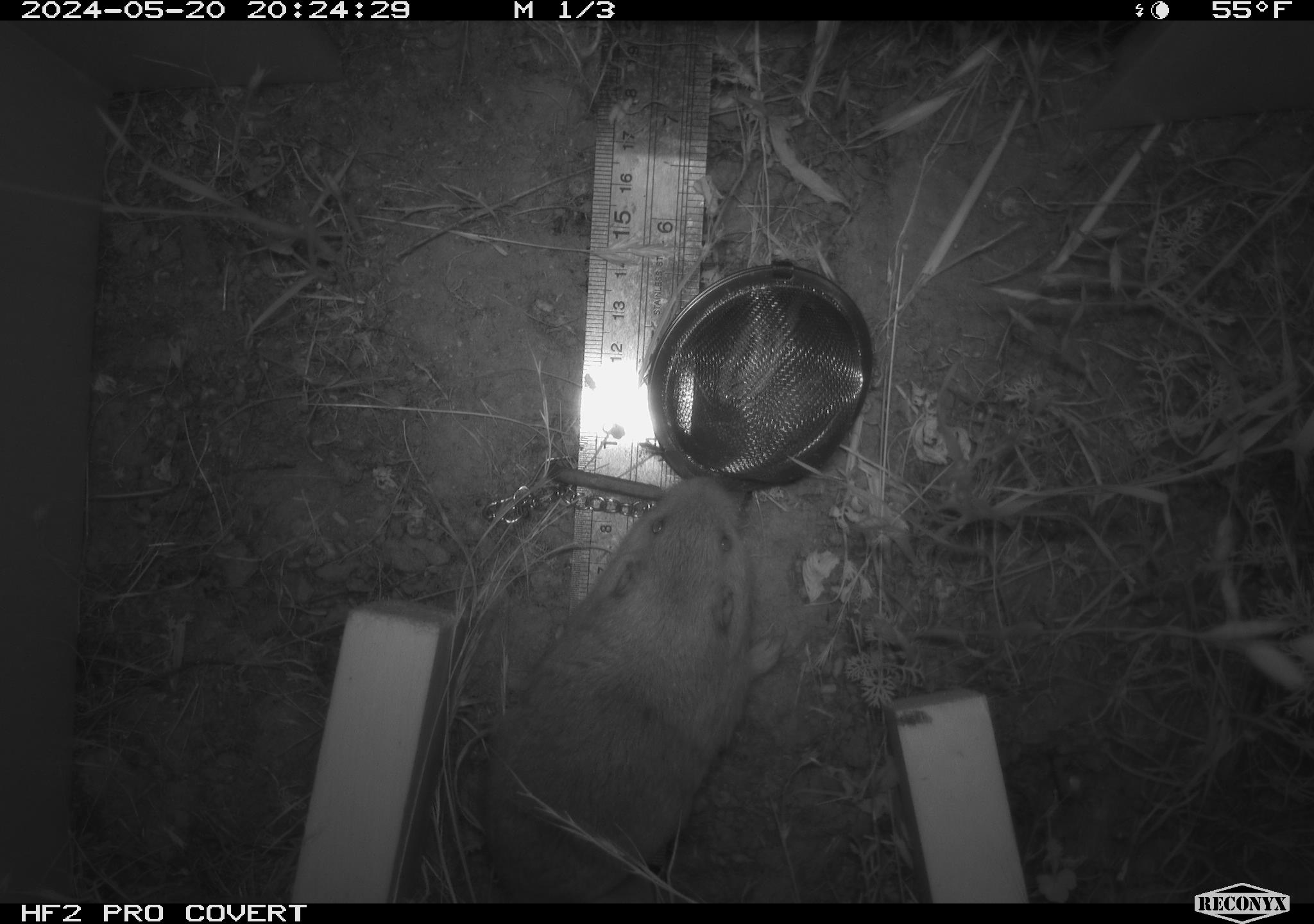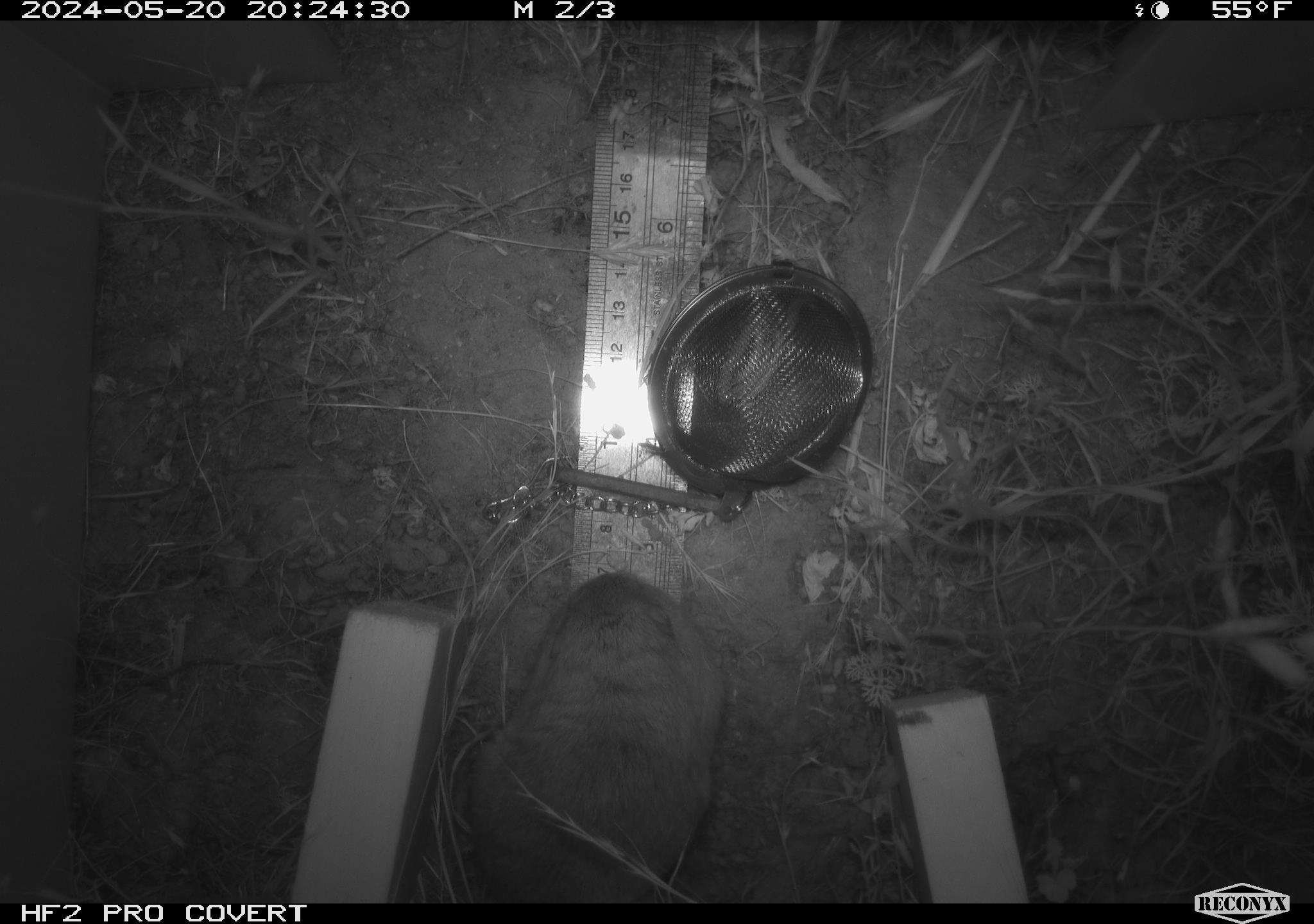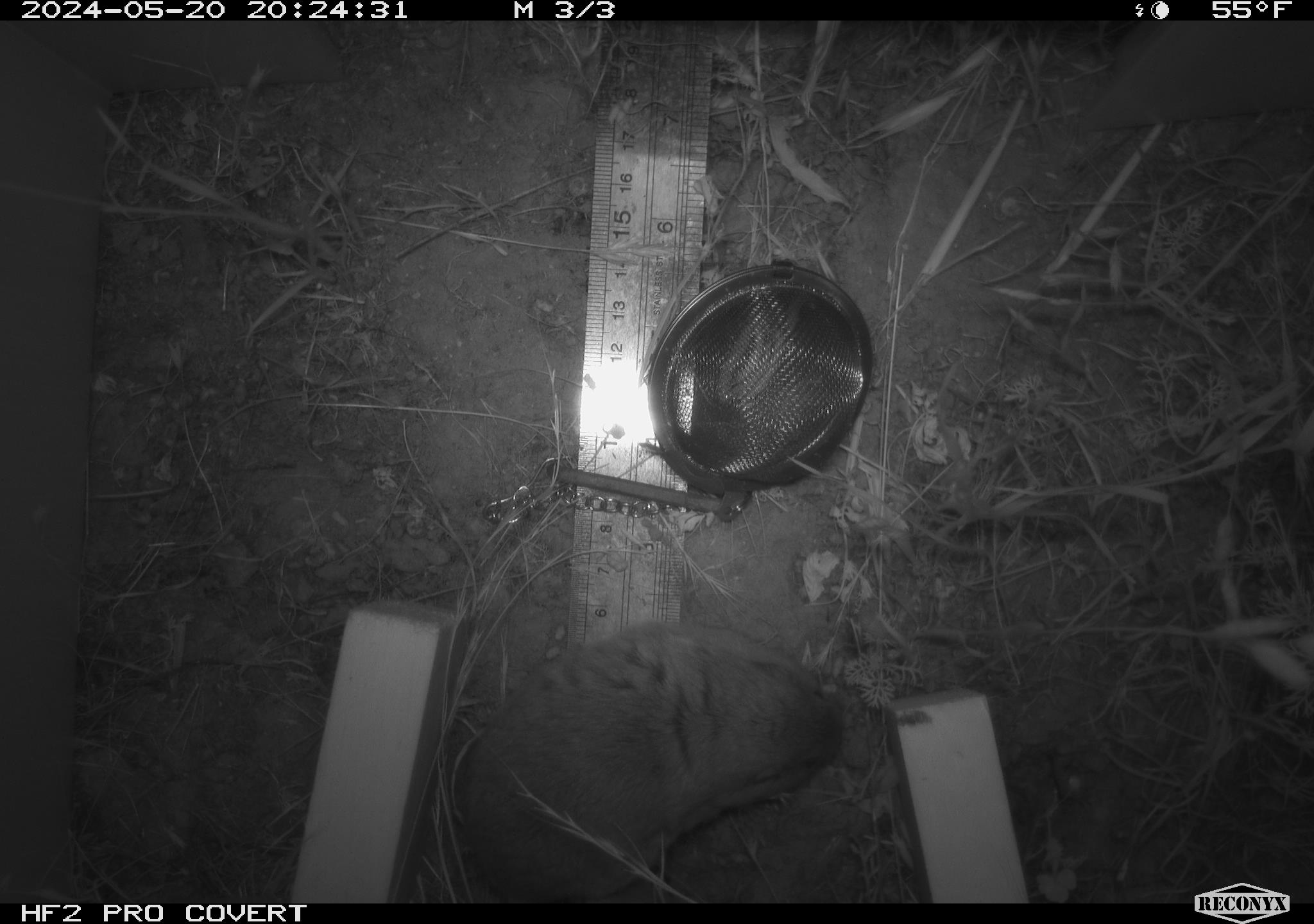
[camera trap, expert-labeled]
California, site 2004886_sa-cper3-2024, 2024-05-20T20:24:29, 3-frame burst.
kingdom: Animalia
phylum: Chordata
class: Mammalia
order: Rodentia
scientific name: Rodentia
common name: rodent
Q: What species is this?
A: Rodent (Rodentia).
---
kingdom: Animalia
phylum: Chordata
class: Mammalia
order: Rodentia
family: Cricetidae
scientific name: Arvicolinae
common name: voles, lemmings, and muskrats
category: arvicolinae subfamily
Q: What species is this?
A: Arvicolinae subfamily (voles, lemmings, and muskrats) (Arvicolinae).